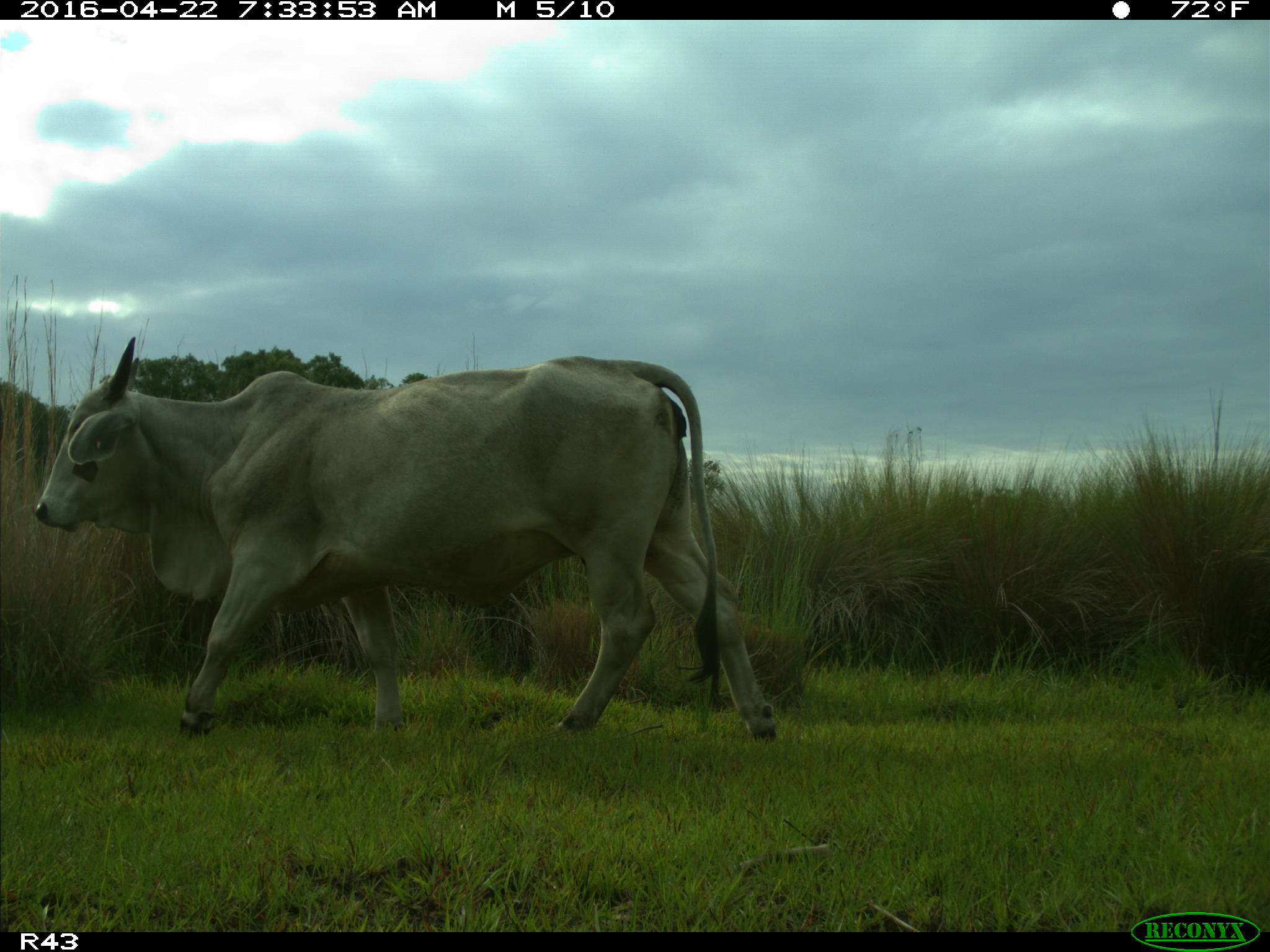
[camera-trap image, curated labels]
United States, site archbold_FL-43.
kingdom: Animalia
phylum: Chordata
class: Mammalia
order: Artiodactyla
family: Bovidae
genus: Bos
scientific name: Bos taurus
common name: domestic cow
Bos taurus (domestic cow).